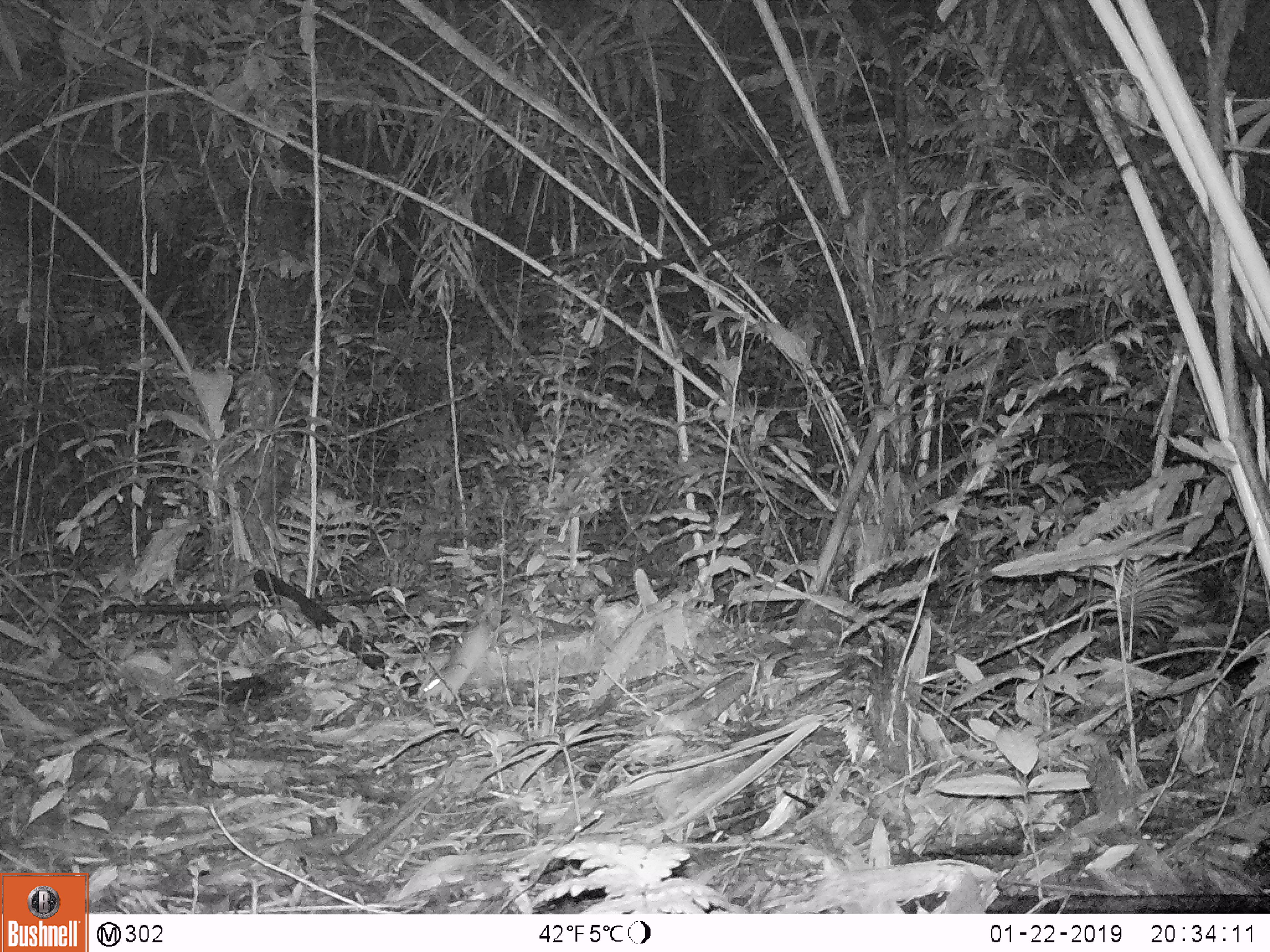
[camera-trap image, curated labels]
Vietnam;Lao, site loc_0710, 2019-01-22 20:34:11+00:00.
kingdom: Animalia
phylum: Chordata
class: Mammalia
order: Rodentia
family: Muridae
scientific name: Muridae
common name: old-world mice and rats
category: unidentified murid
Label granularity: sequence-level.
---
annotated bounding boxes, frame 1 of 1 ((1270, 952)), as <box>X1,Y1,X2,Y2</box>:
unidentified murid: <box>423,622,490,705</box>